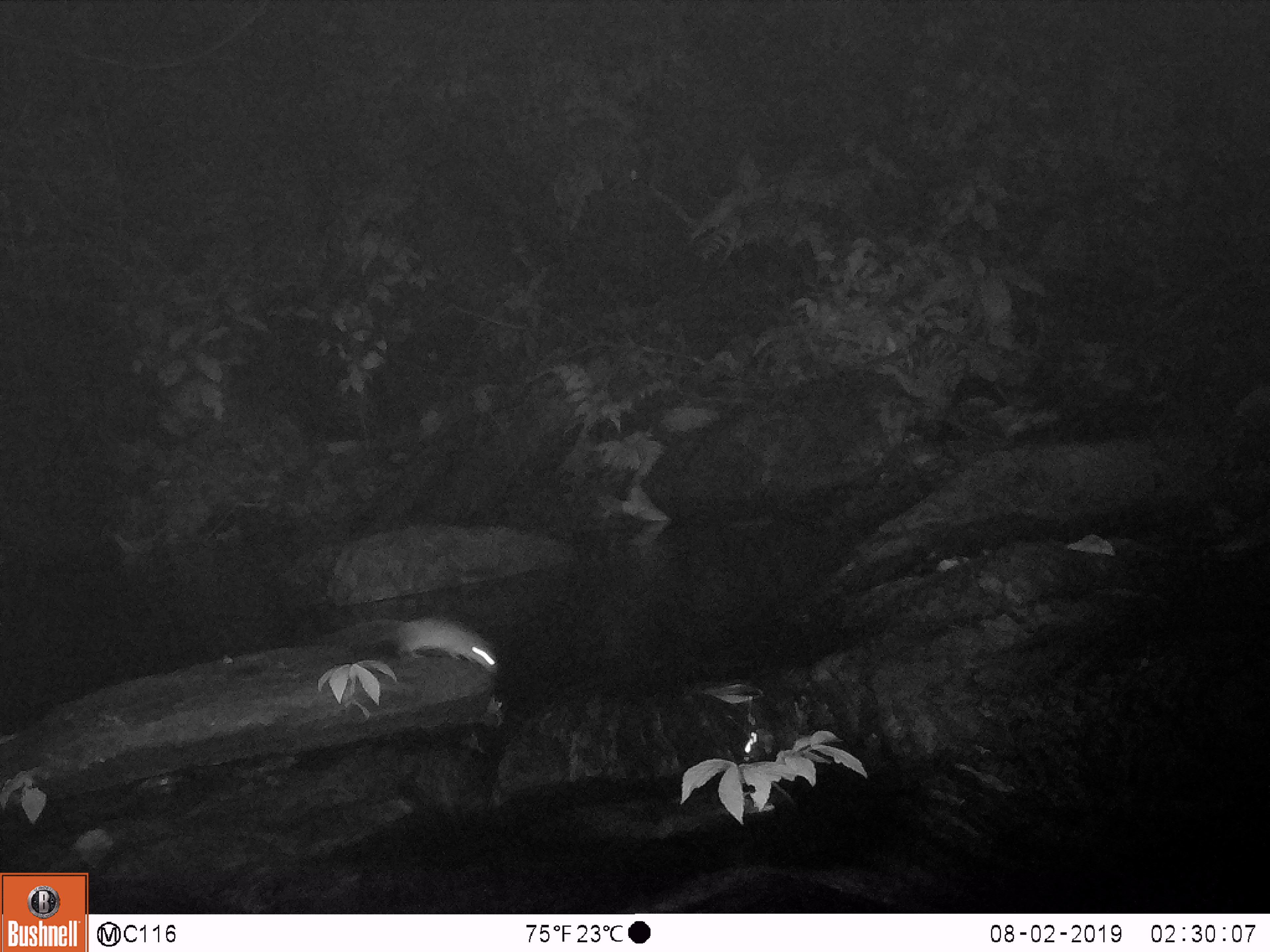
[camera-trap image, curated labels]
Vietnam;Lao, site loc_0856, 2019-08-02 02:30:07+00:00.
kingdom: Animalia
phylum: Chordata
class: Mammalia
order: Rodentia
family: Muridae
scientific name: Muridae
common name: old-world mice and rats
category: unidentified murid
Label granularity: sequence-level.